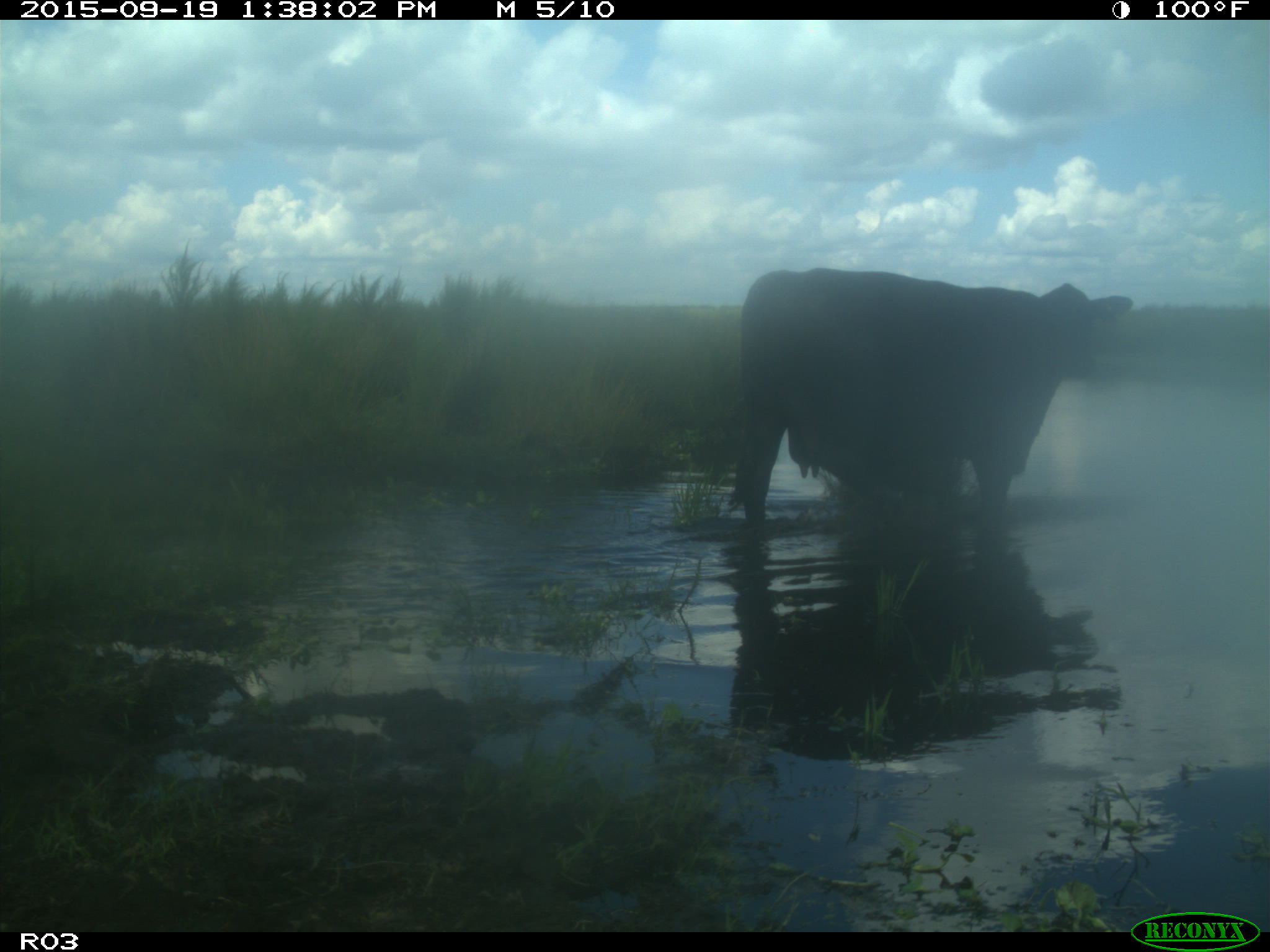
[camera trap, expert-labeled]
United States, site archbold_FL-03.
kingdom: Animalia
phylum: Chordata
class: Mammalia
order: Artiodactyla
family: Bovidae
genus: Bos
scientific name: Bos taurus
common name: domestic cow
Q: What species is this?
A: Bos taurus (domestic cow).